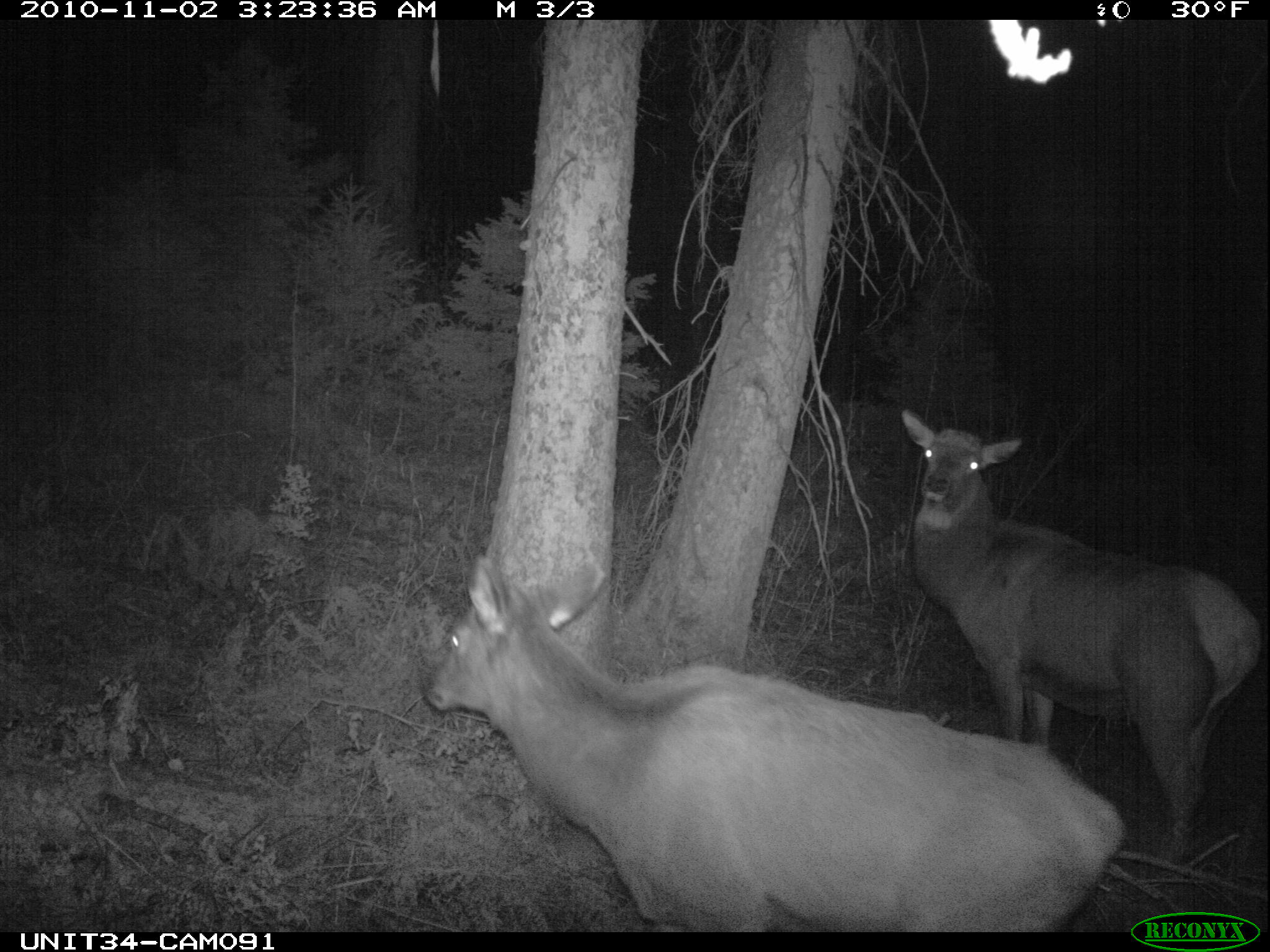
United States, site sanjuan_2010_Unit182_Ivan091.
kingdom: Animalia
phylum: Chordata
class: Mammalia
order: Artiodactyla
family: Cervidae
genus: Cervus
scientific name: Cervus elaphus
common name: red deer